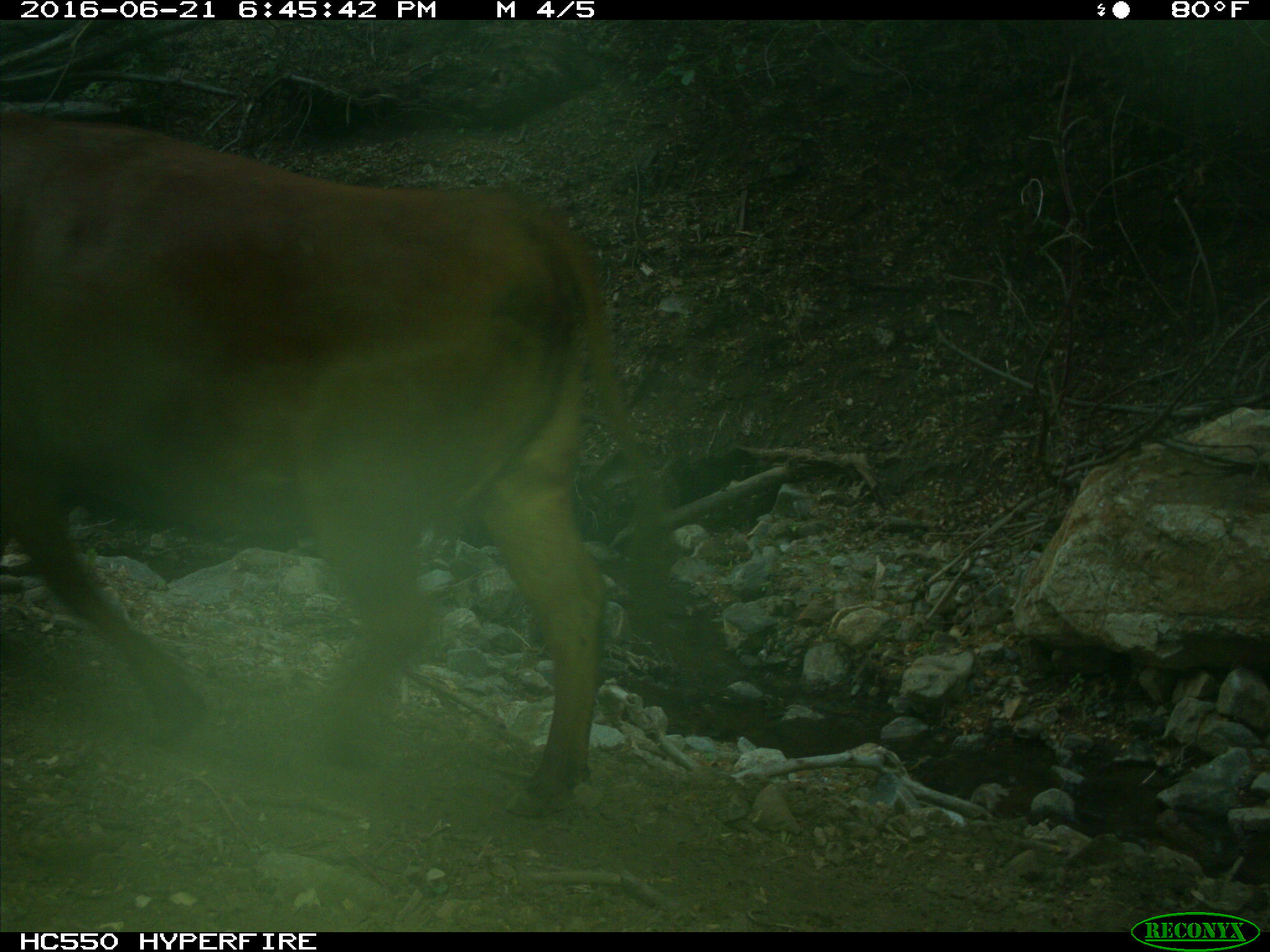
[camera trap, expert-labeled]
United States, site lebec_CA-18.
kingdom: Animalia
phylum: Chordata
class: Mammalia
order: Artiodactyla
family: Bovidae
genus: Bos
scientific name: Bos taurus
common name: domestic cow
Bos taurus (domestic cow).